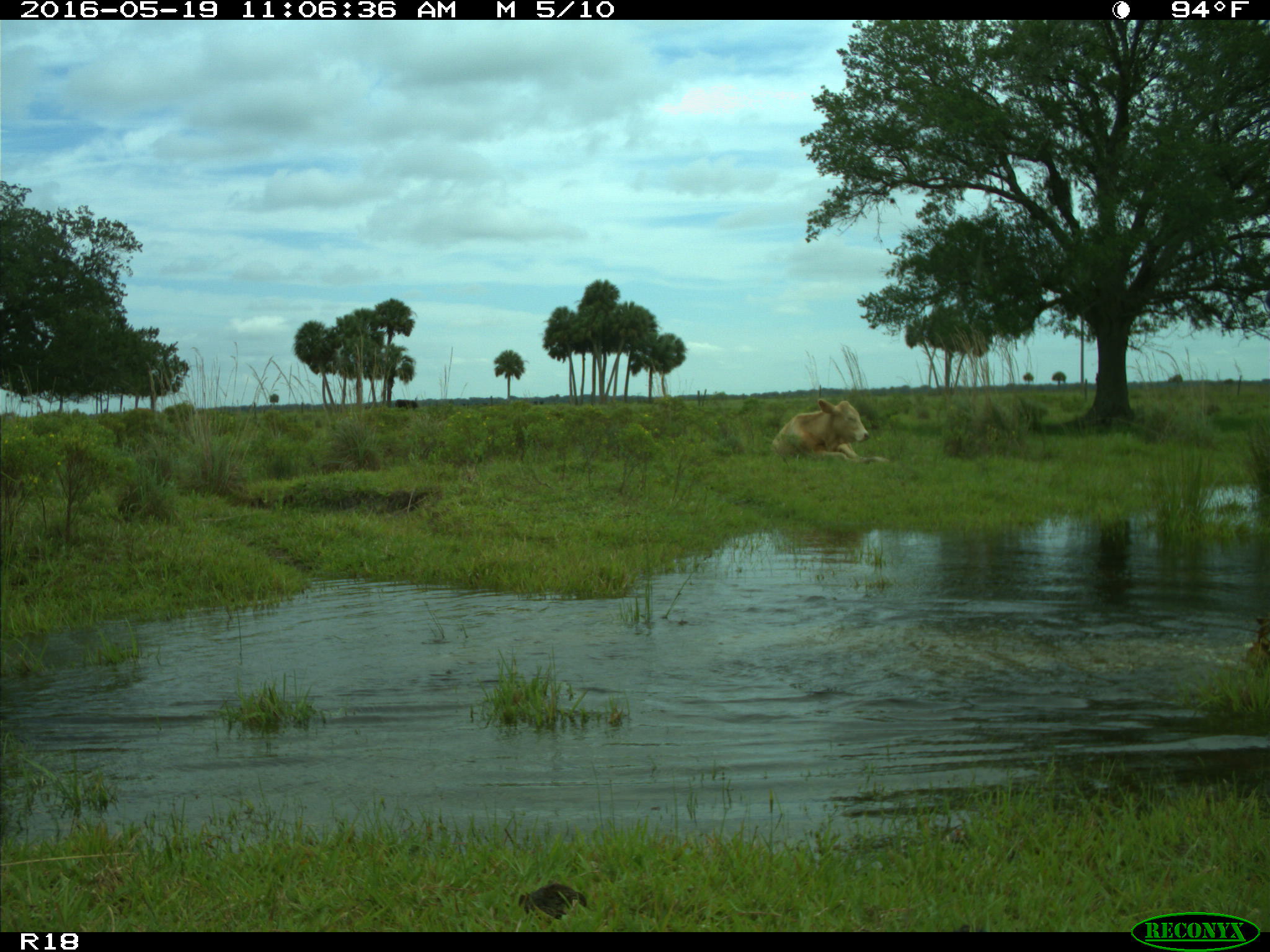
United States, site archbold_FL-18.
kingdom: Animalia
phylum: Chordata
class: Mammalia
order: Artiodactyla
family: Bovidae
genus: Bos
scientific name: Bos taurus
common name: domestic cow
Bos taurus (domestic cow).